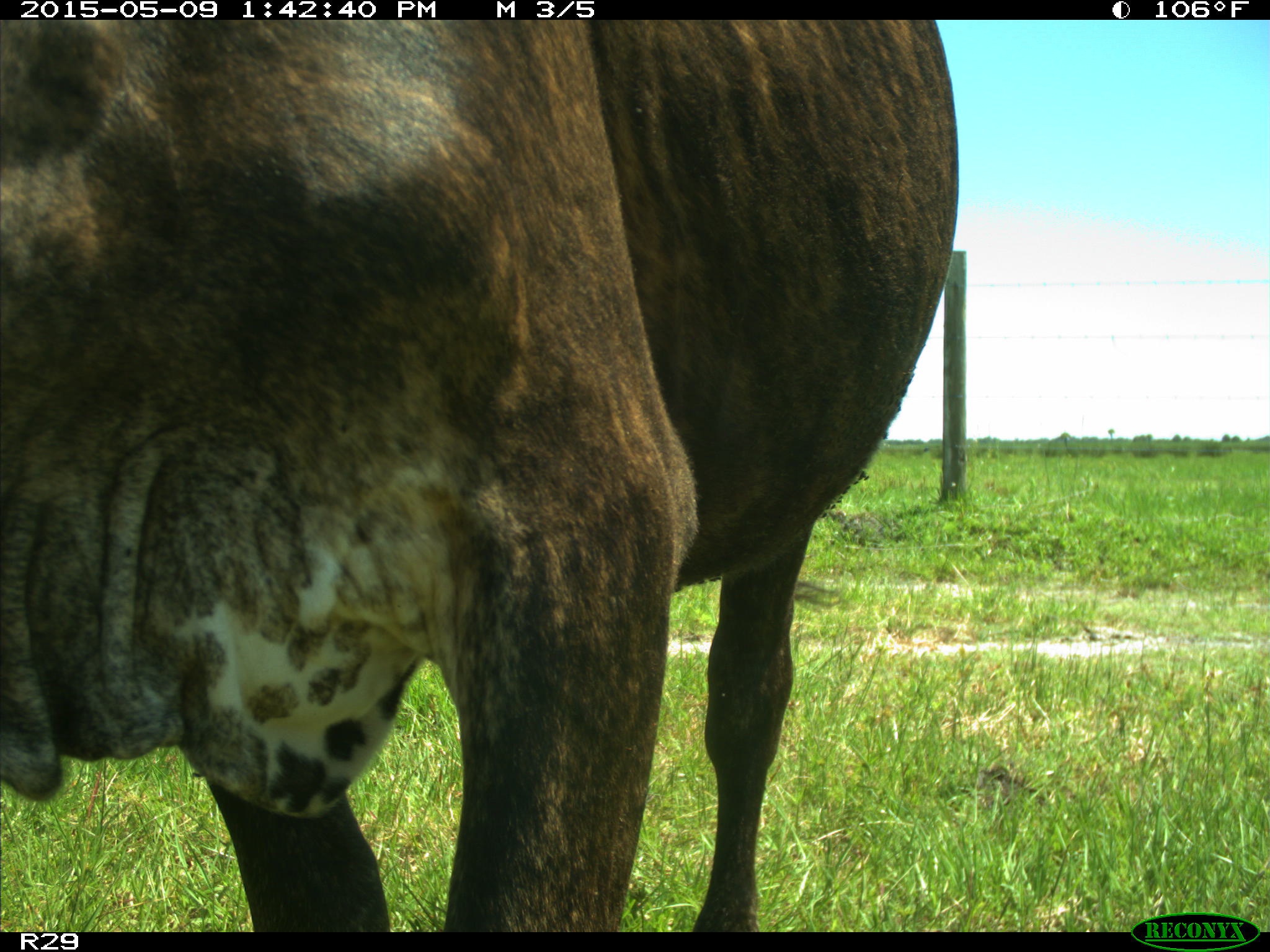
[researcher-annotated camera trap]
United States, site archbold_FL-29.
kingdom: Animalia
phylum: Chordata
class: Mammalia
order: Artiodactyla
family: Bovidae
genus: Bos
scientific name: Bos taurus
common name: domestic cow